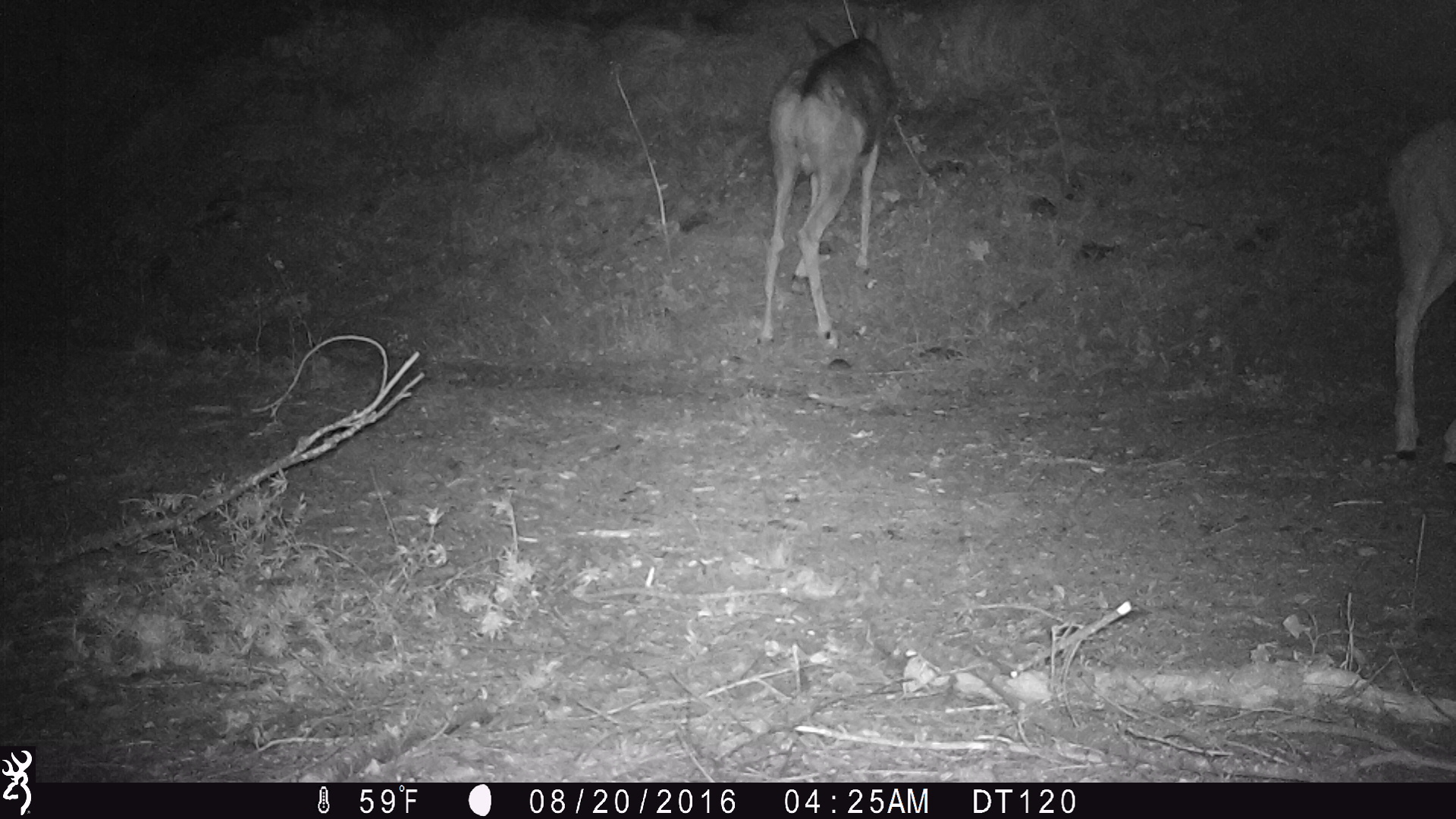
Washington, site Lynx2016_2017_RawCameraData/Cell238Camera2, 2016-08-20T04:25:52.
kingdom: Animalia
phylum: Chordata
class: Mammalia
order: Artiodactyla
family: Cervidae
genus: Odocoileus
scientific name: Odocoileus hemionus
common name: mule deer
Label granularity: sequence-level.